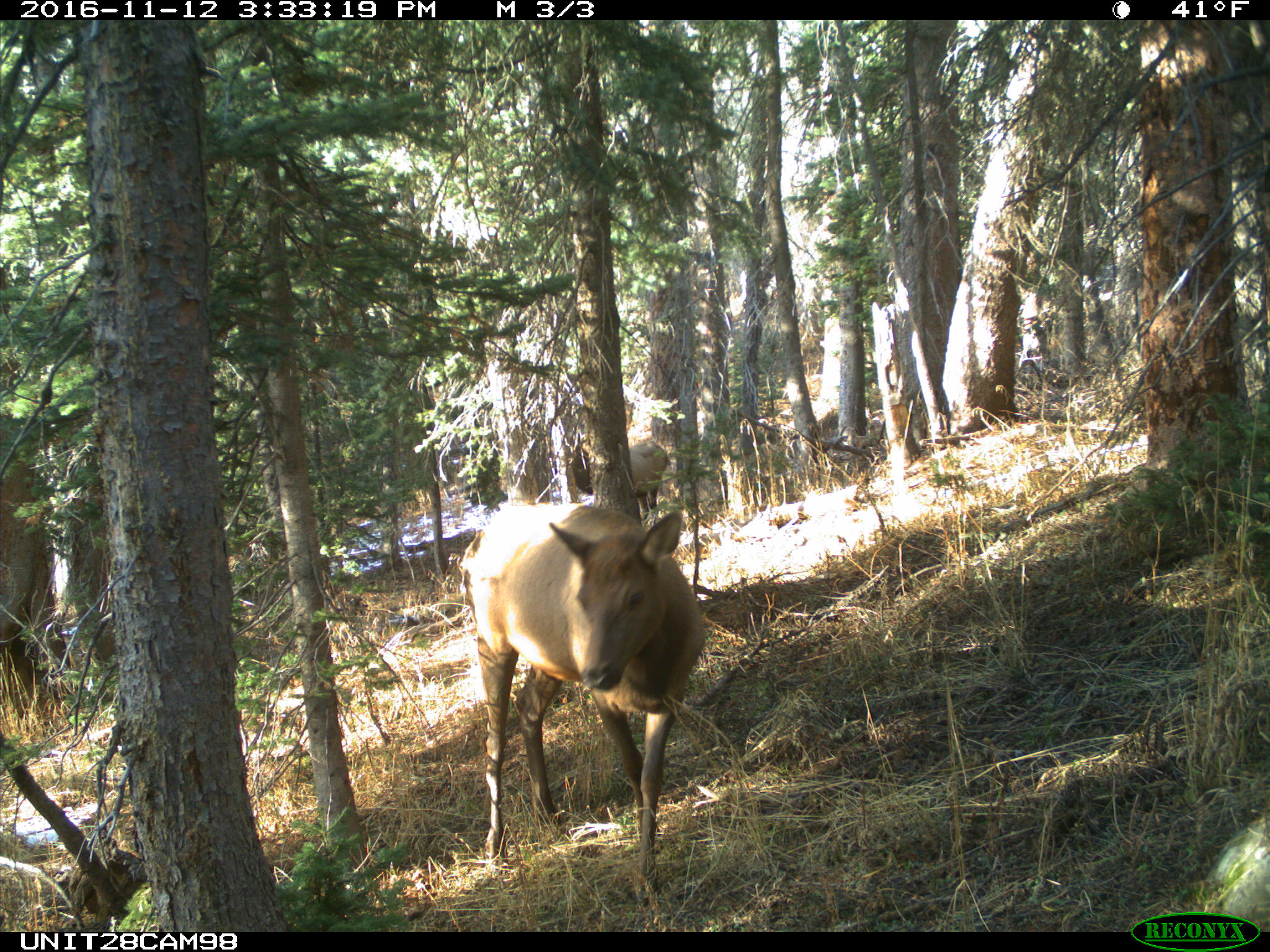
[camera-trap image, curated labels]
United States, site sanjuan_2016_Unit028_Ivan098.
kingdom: Animalia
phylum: Chordata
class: Mammalia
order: Artiodactyla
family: Cervidae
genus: Cervus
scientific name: Cervus elaphus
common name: red deer